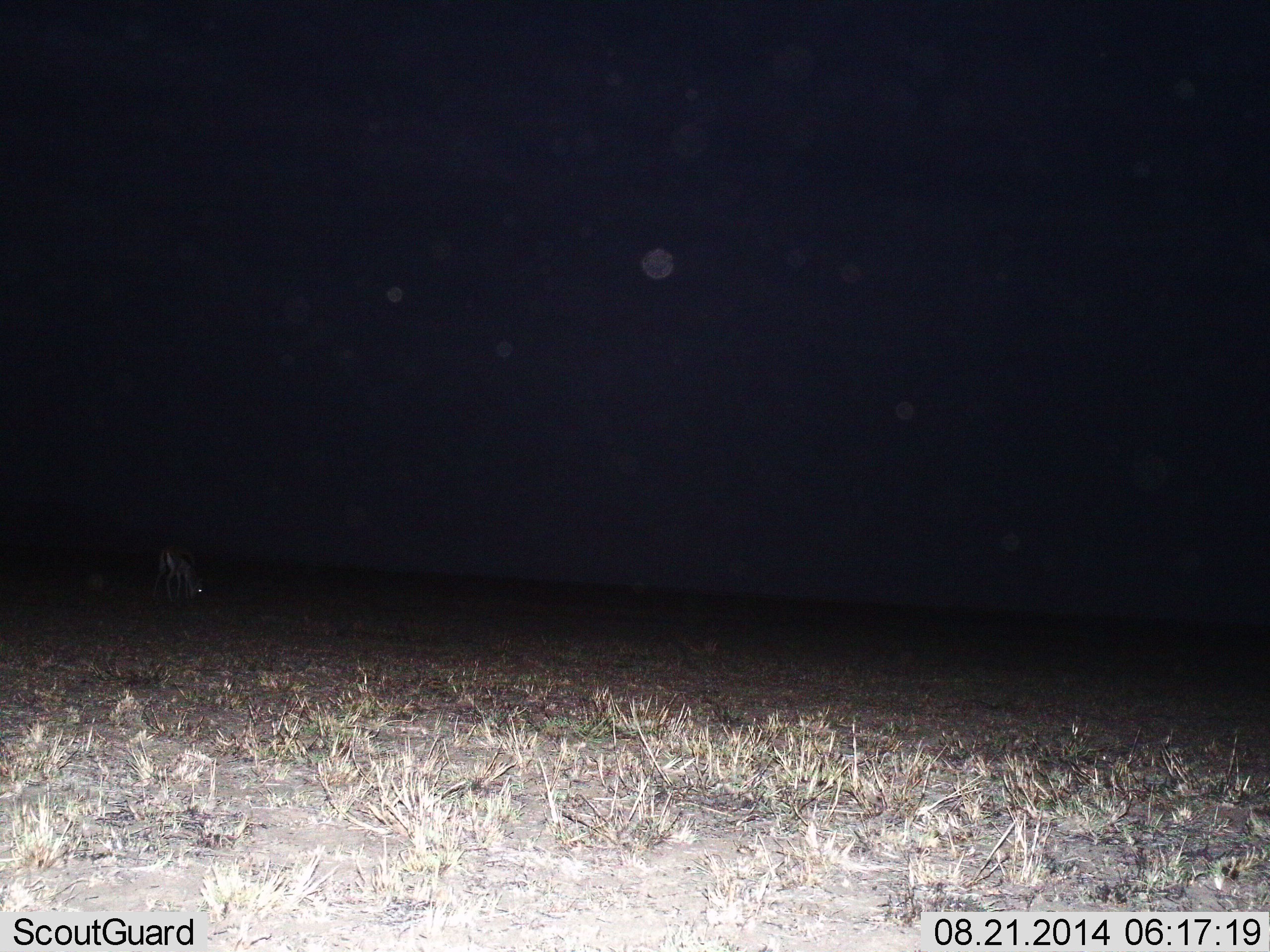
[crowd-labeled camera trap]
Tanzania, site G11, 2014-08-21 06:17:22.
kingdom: Animalia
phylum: Chordata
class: Mammalia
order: Artiodactyla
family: Bovidae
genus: Eudorcas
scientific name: Eudorcas thomsonii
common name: thomson's gazelle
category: gazellethomsons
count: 1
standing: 30%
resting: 0%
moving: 0%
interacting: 0%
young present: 0%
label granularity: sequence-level